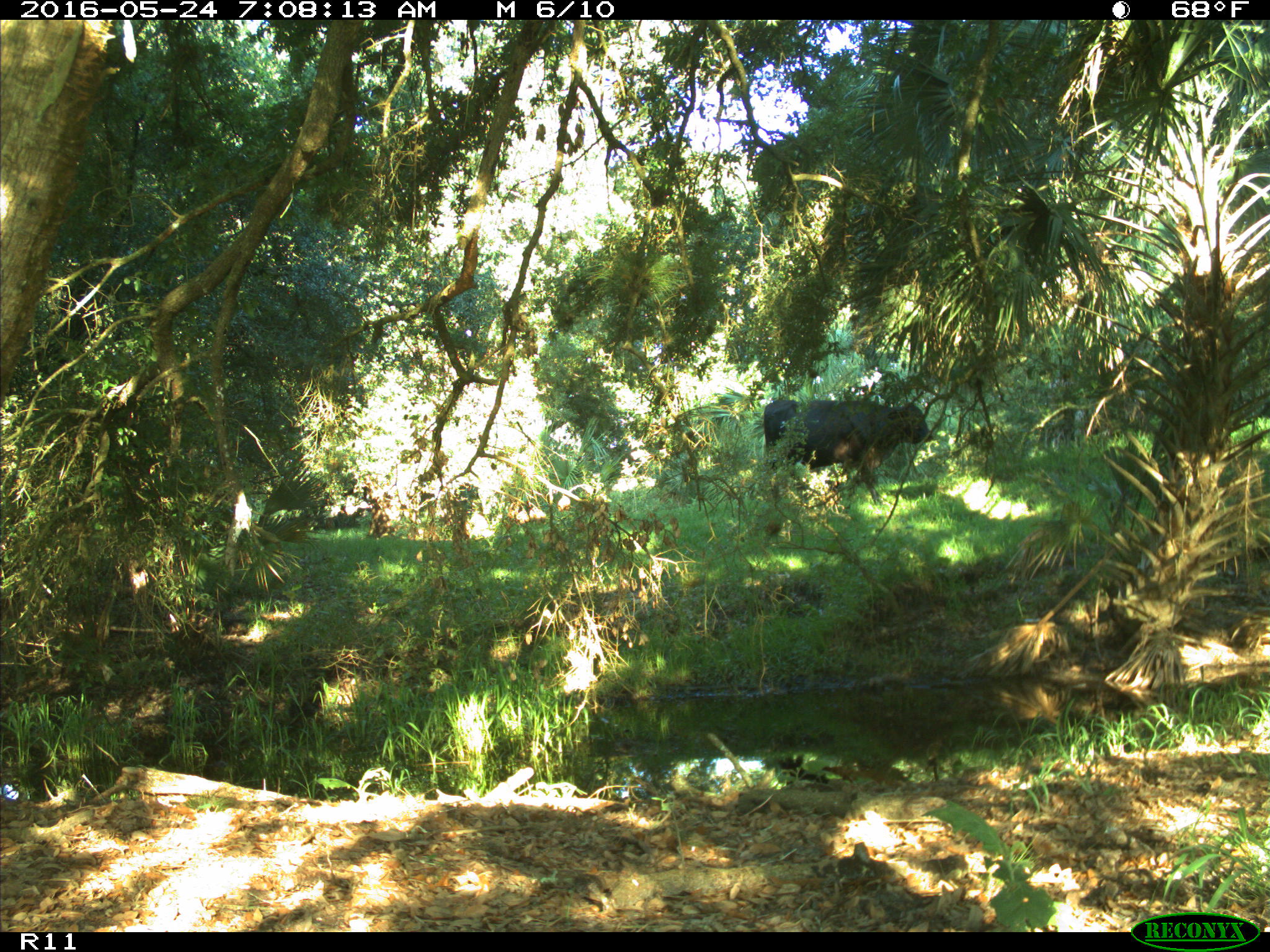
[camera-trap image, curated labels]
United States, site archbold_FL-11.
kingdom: Animalia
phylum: Chordata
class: Mammalia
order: Artiodactyla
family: Bovidae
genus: Bos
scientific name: Bos taurus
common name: domestic cow